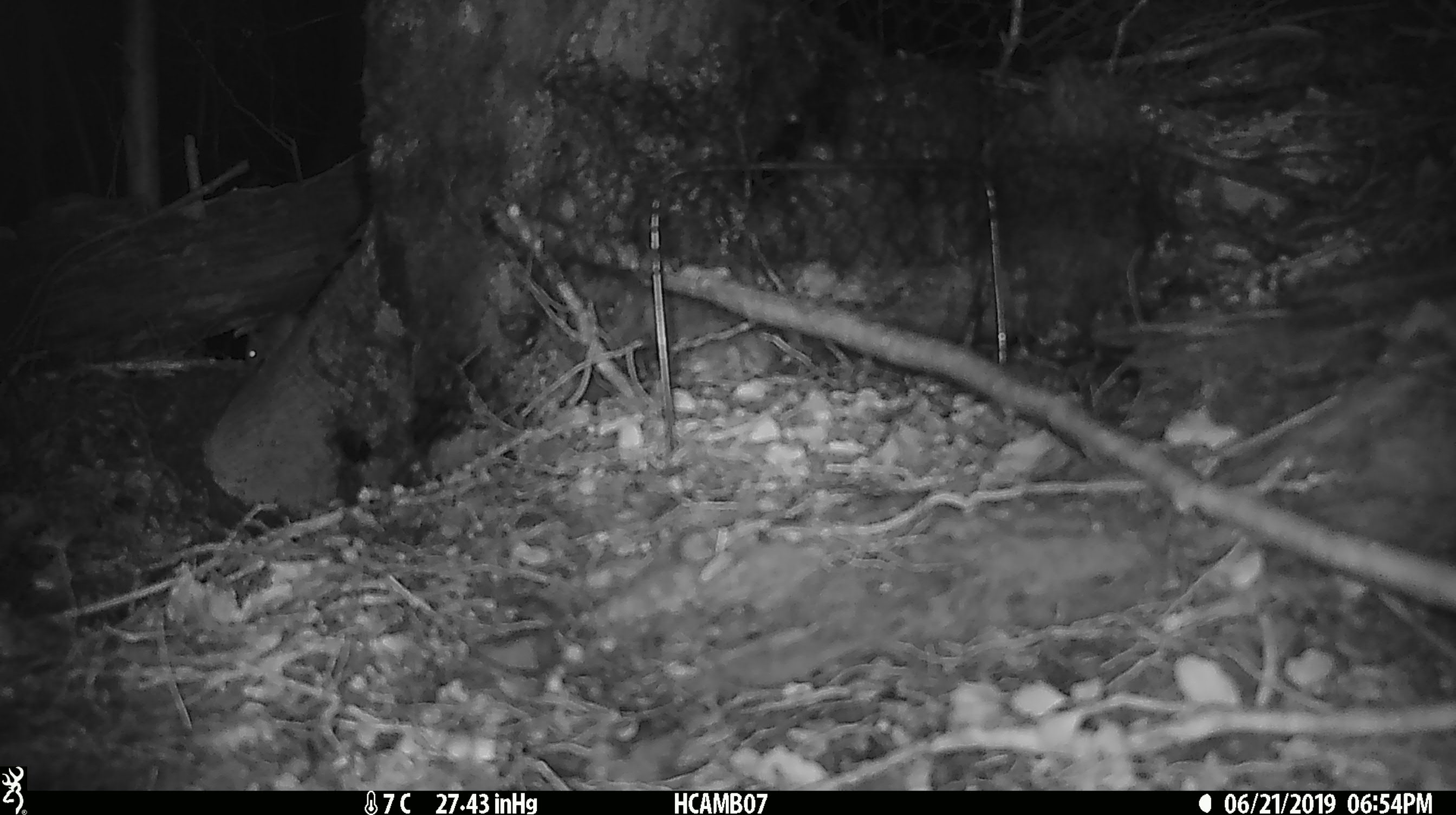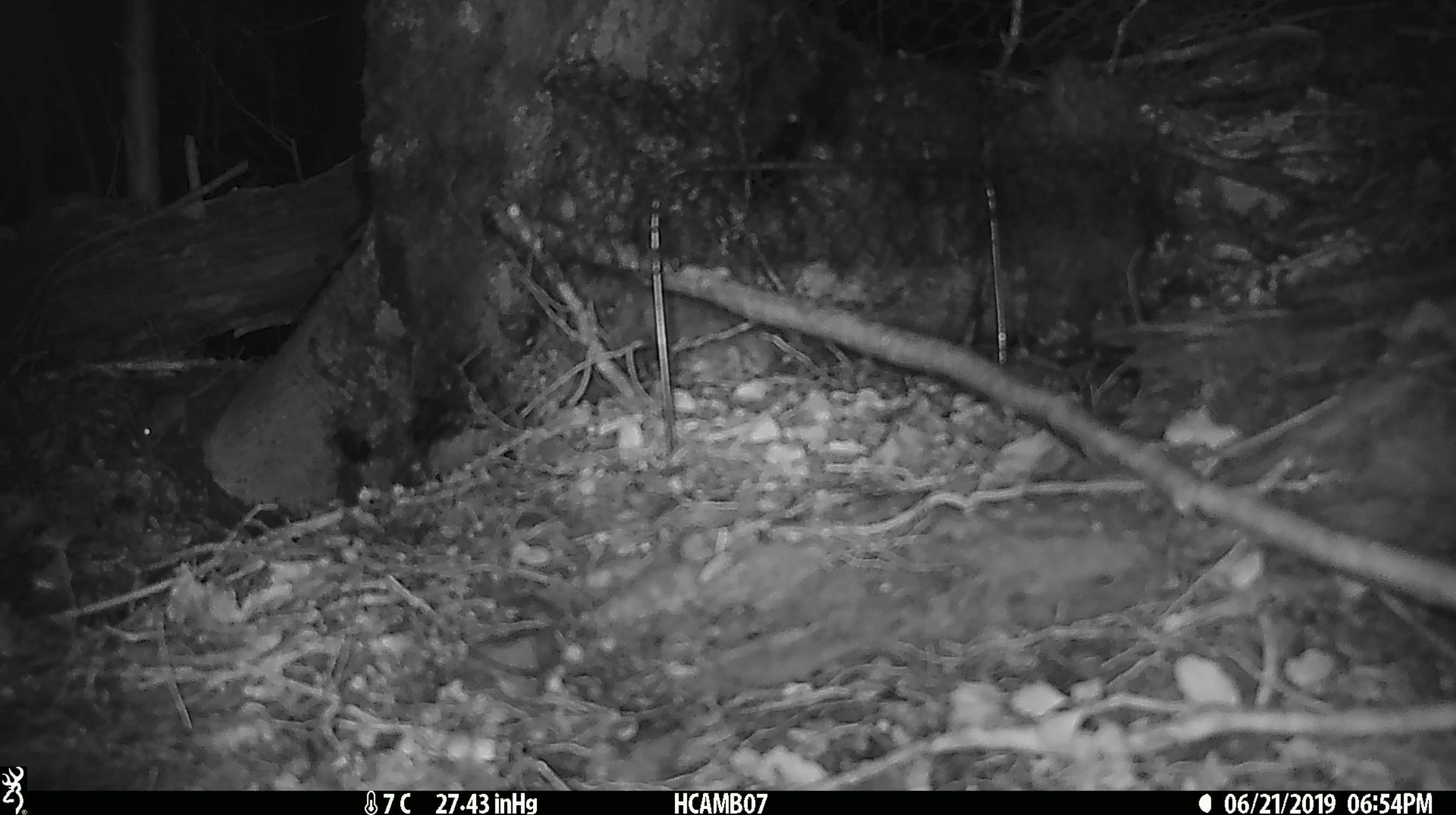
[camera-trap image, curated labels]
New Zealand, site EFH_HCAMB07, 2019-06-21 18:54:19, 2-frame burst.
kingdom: Animalia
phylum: Chordata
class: Mammalia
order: Rodentia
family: Muridae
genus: Mus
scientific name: Mus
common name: mouse